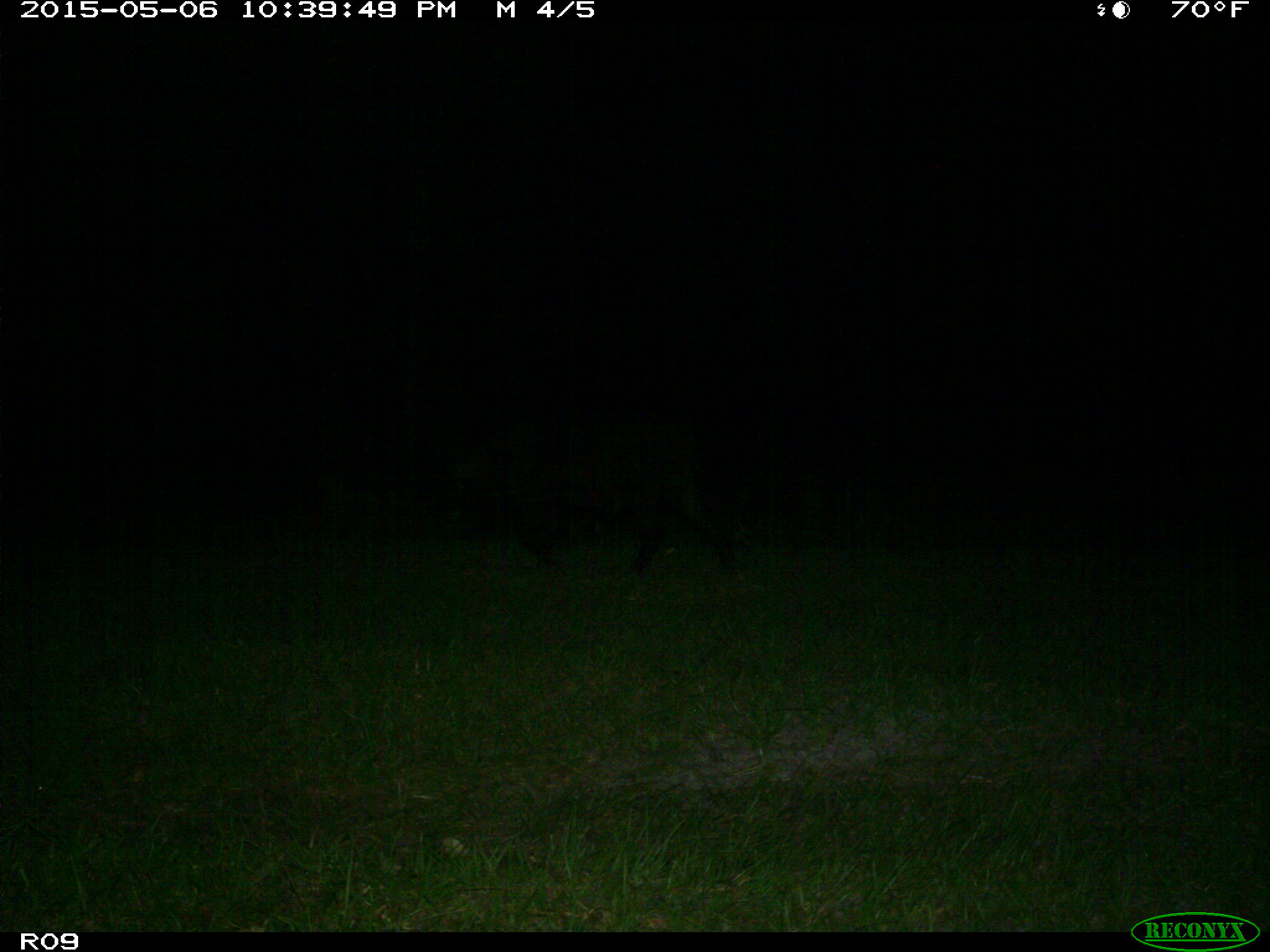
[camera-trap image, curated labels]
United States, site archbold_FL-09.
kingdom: Animalia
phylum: Chordata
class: Mammalia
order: Artiodactyla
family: Suidae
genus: Sus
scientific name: Sus scrofa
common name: wild boar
Sus scrofa (wild boar).